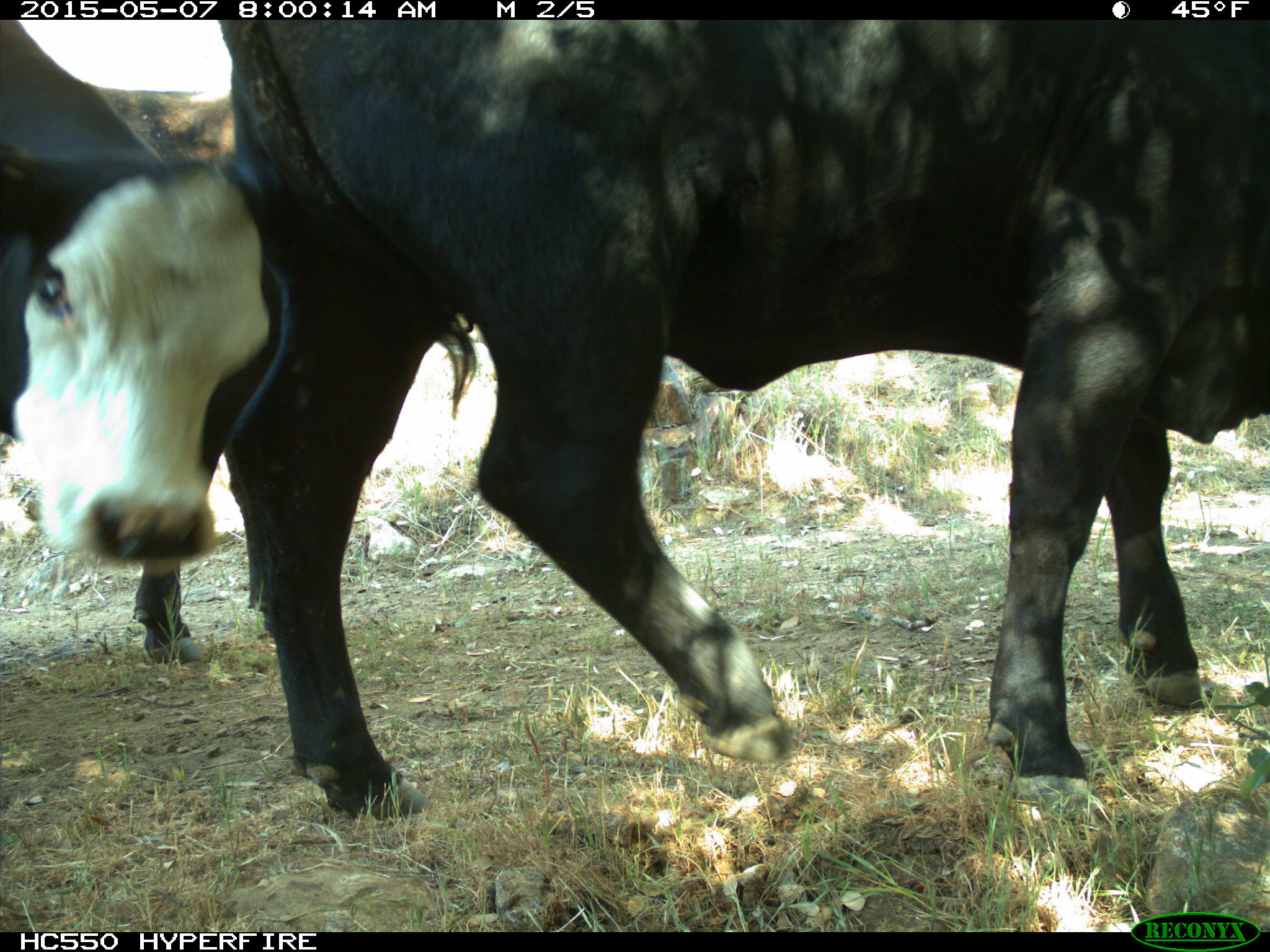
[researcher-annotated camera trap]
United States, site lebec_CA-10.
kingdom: Animalia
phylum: Chordata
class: Mammalia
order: Artiodactyla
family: Bovidae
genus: Bos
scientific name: Bos taurus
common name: domestic cow